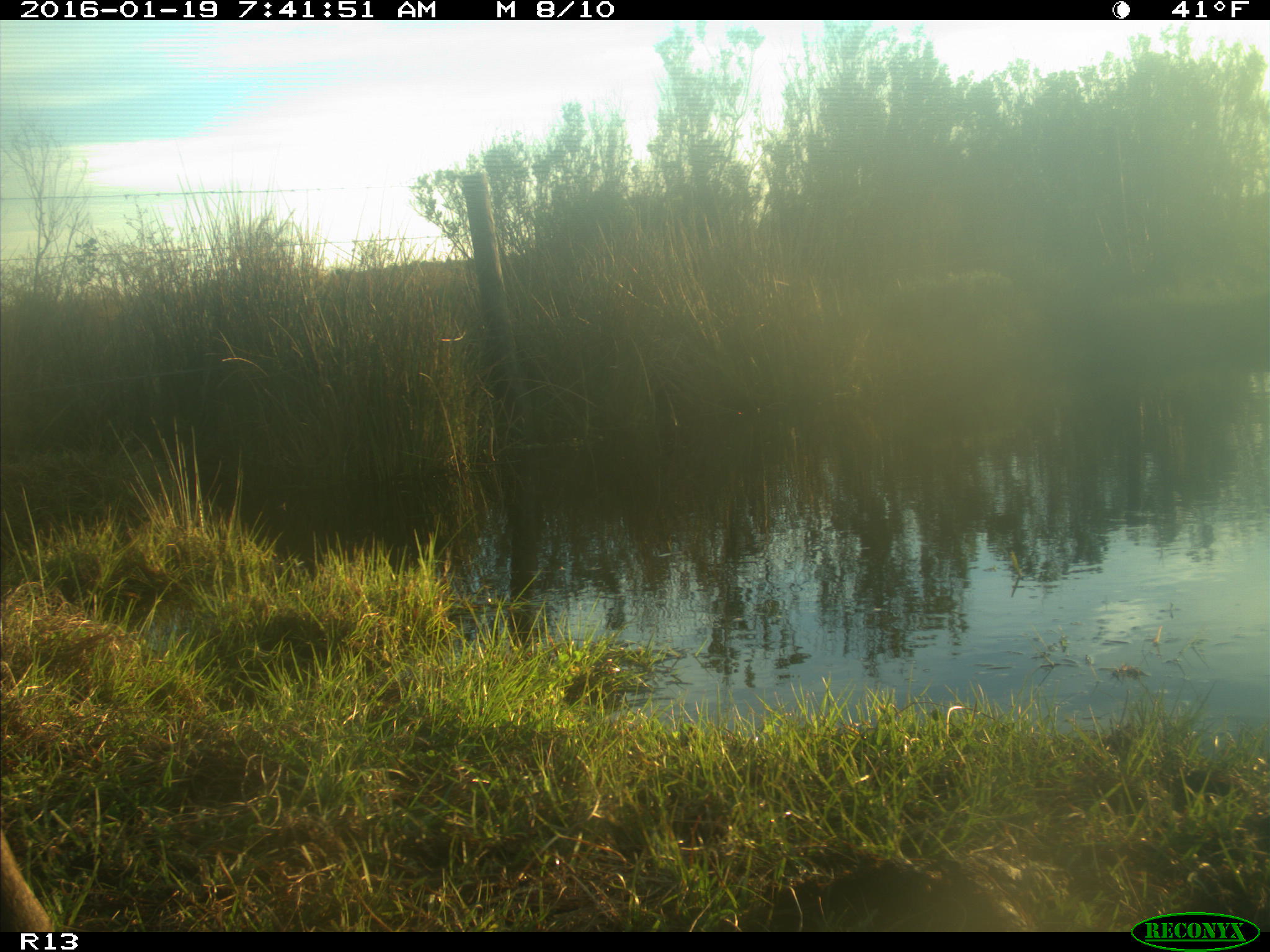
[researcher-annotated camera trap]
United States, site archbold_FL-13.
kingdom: Animalia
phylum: Chordata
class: Mammalia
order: Artiodactyla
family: Bovidae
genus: Bos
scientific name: Bos taurus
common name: domestic cow